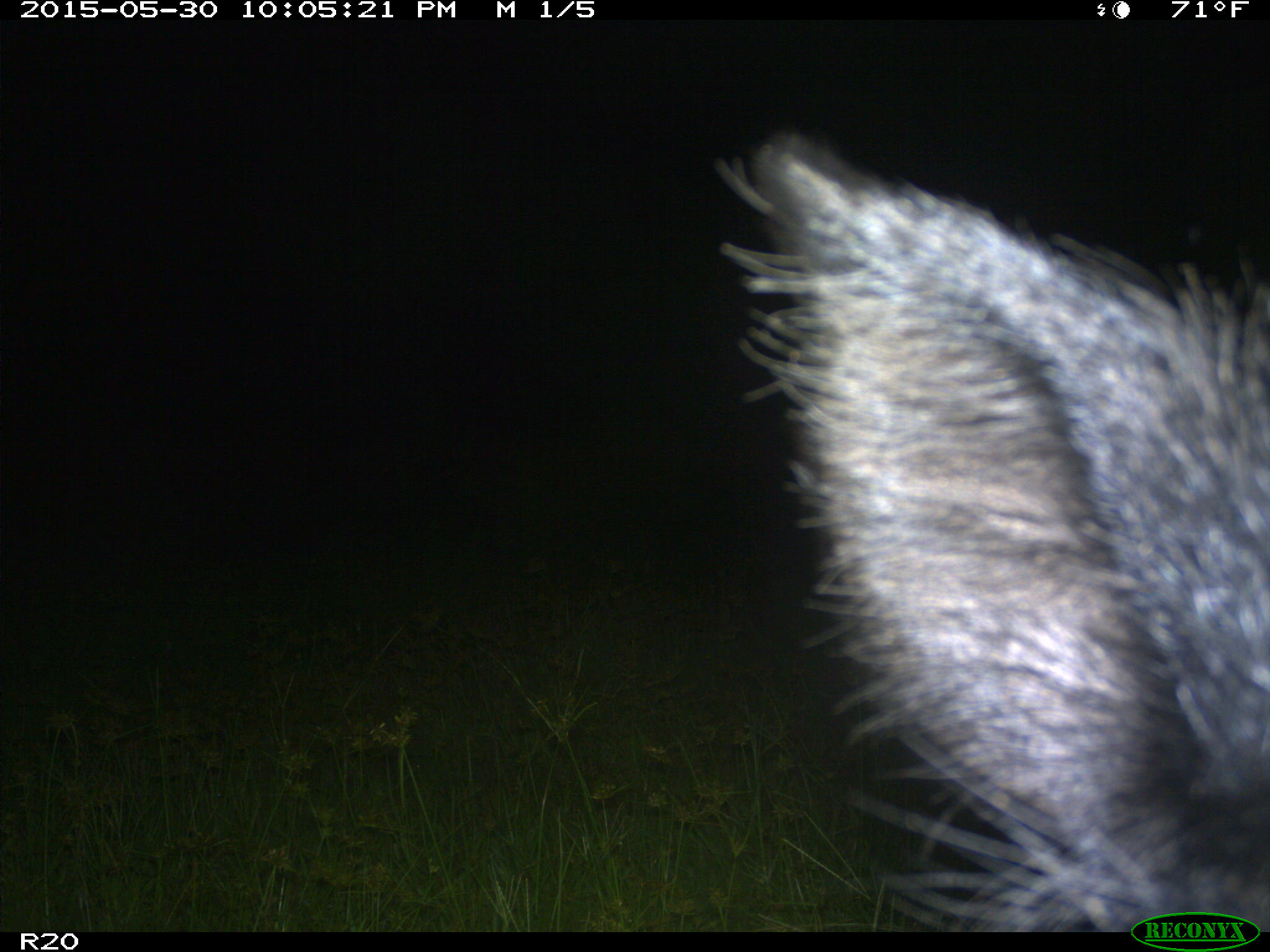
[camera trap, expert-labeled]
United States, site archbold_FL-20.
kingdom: Animalia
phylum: Chordata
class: Mammalia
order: Artiodactyla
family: Suidae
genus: Sus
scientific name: Sus scrofa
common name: wild boar